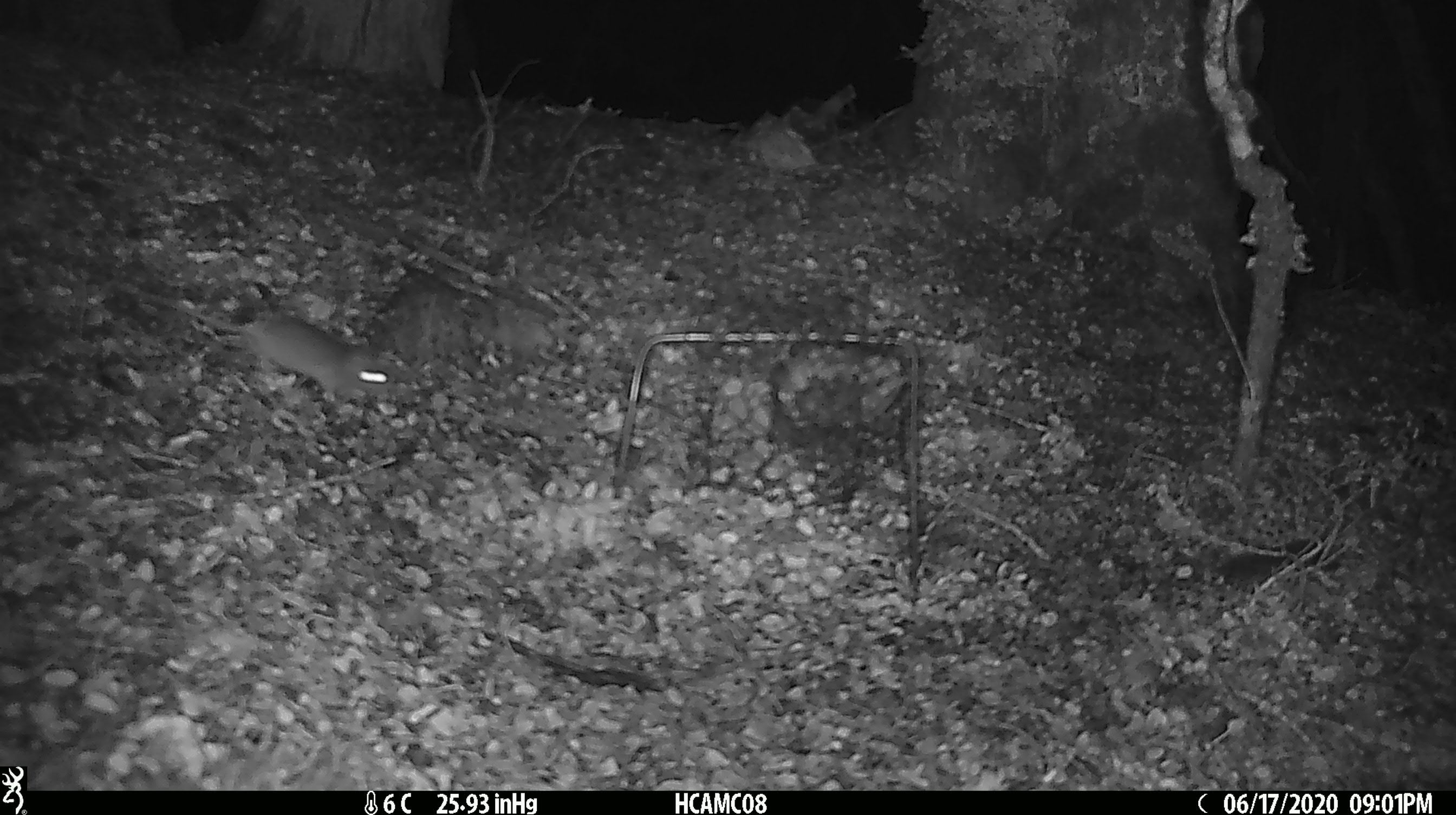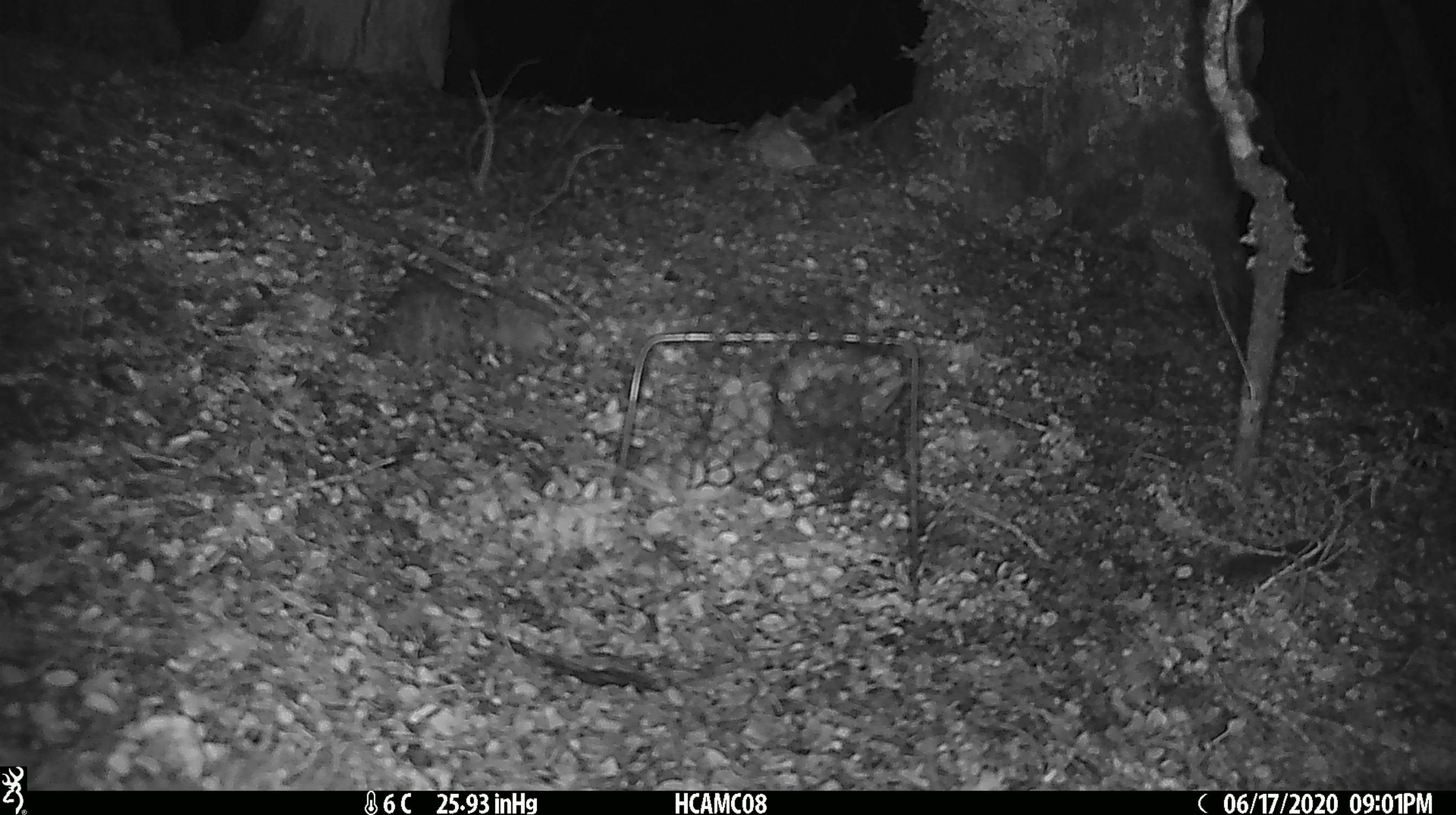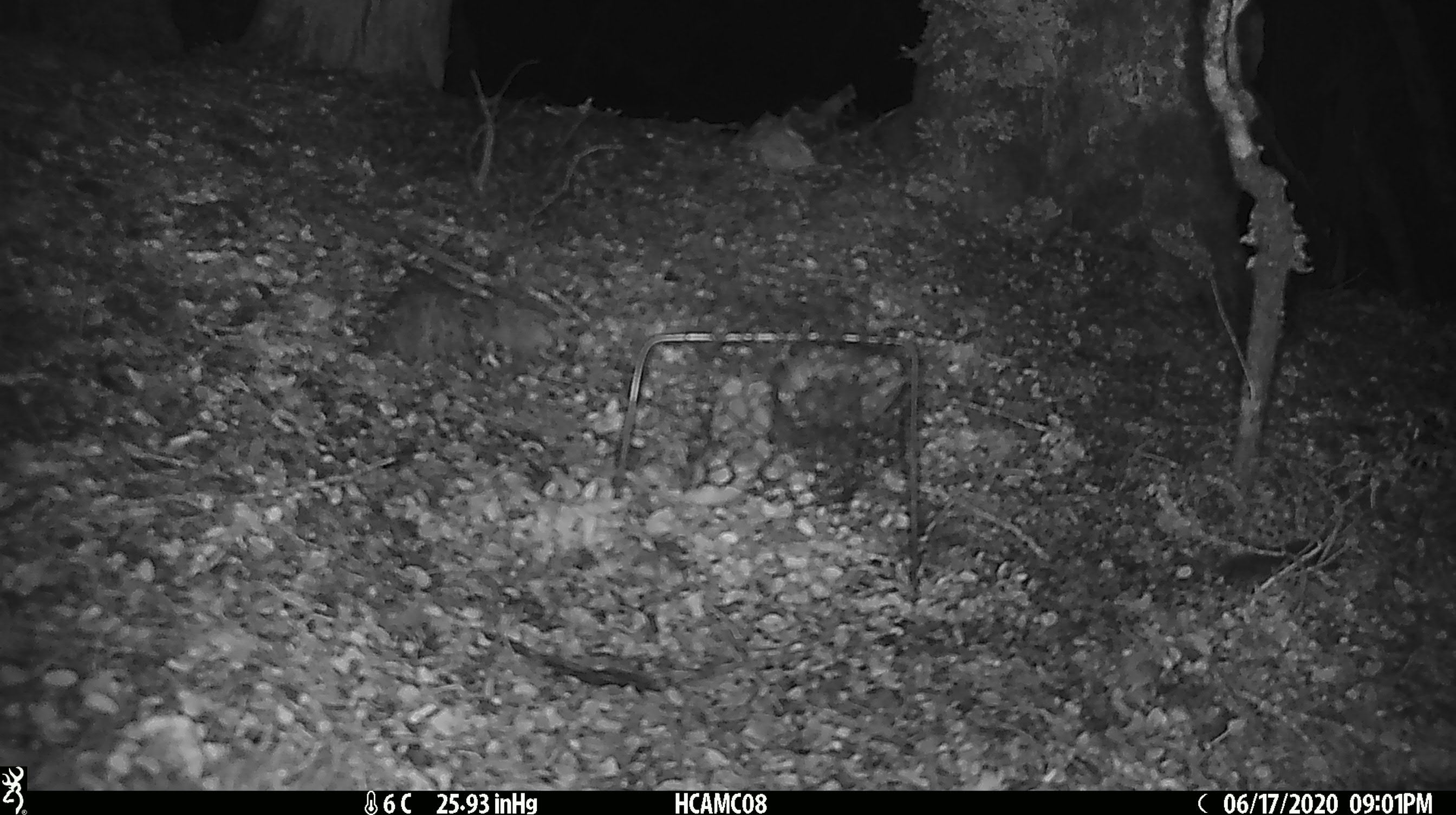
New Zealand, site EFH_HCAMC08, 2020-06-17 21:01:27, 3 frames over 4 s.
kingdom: Animalia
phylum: Chordata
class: Mammalia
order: Rodentia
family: Muridae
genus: Mus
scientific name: Mus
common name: mouse